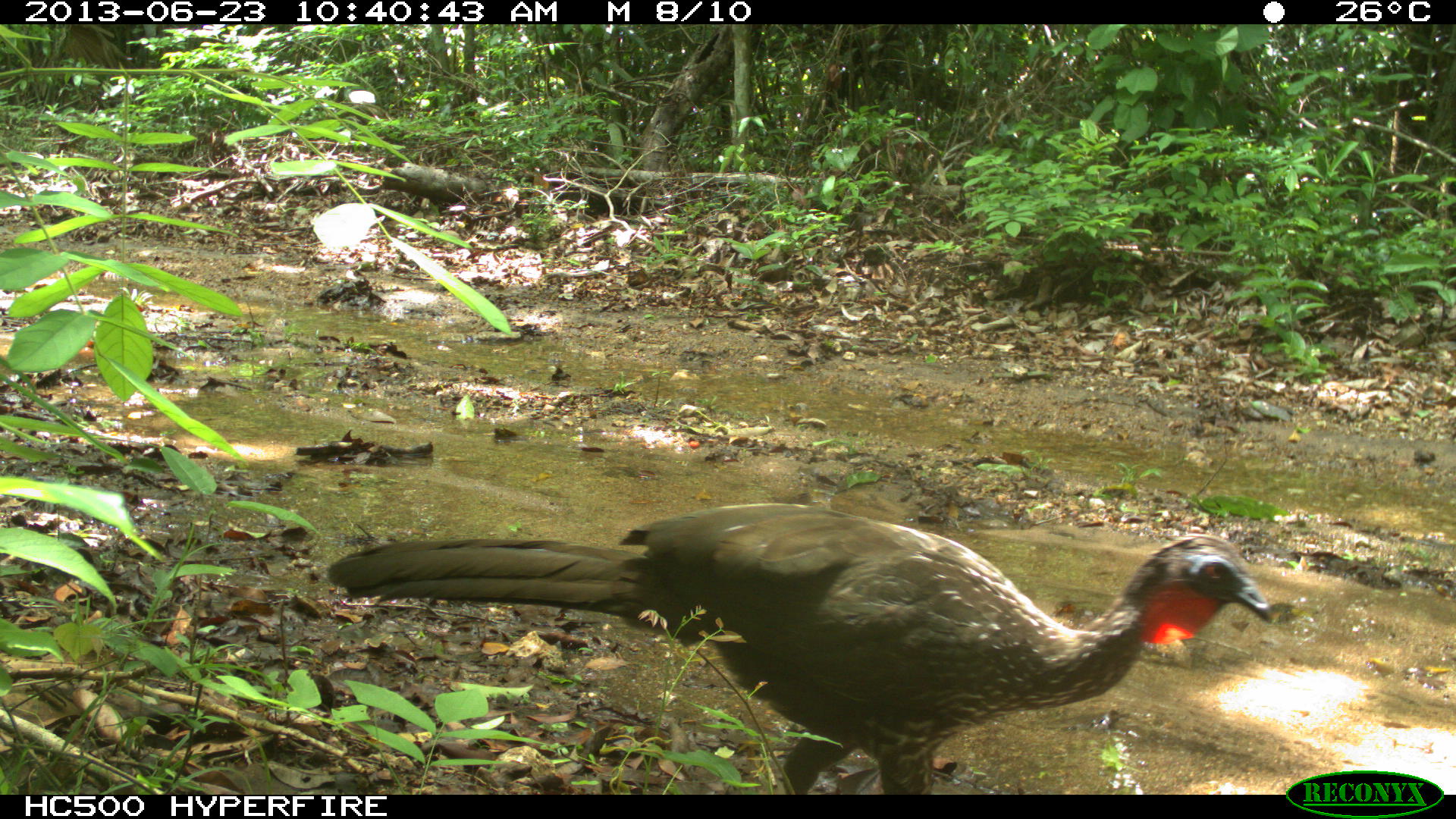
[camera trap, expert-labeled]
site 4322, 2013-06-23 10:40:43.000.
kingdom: Animalia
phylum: Chordata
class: Aves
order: Galliformes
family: Cracidae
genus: Penelope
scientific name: Penelope purpurascens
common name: crested guan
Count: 1.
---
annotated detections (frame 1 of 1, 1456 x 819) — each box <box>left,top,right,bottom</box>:
penelope purpurascens: <box>323,502,1274,794</box>